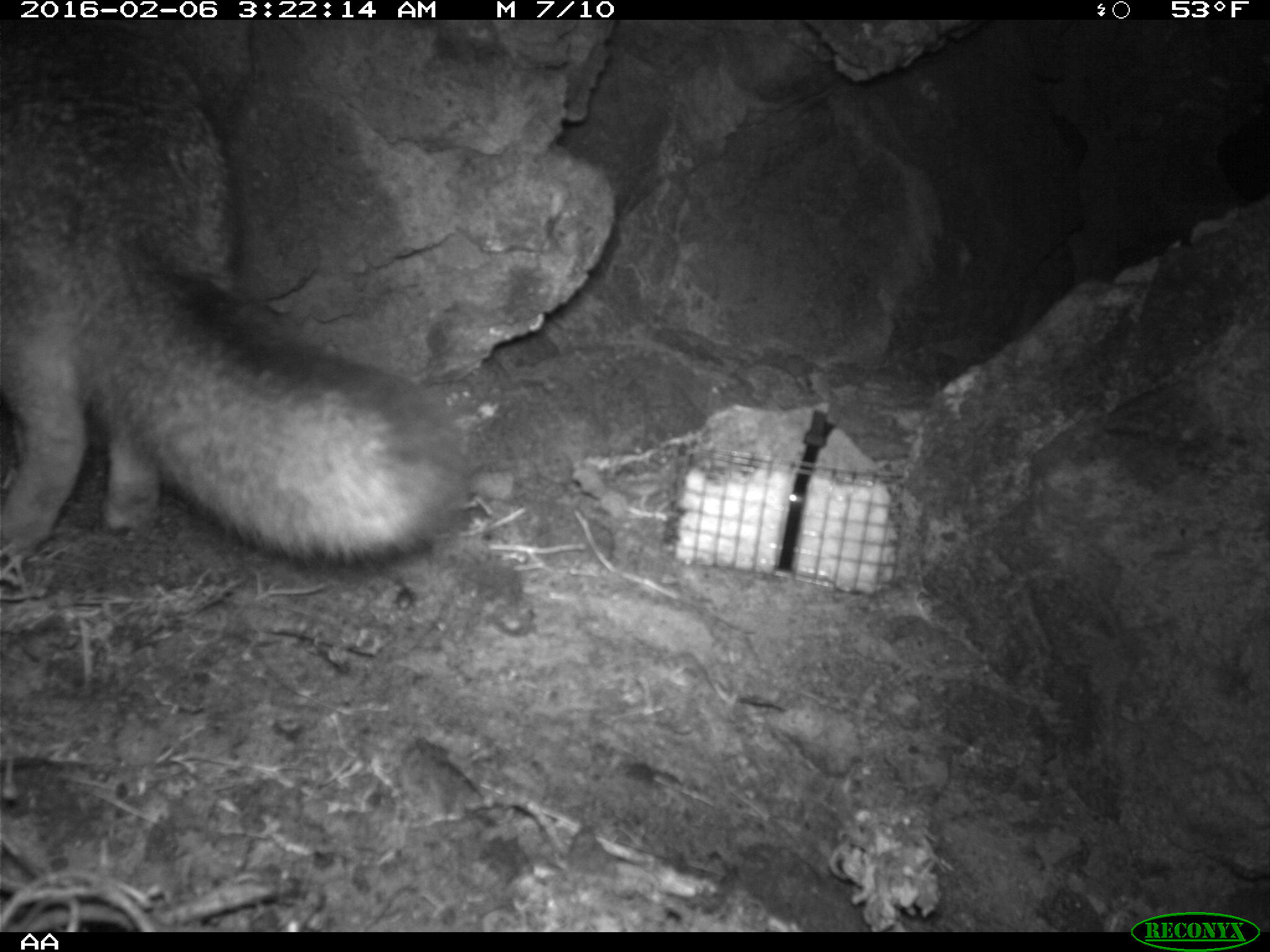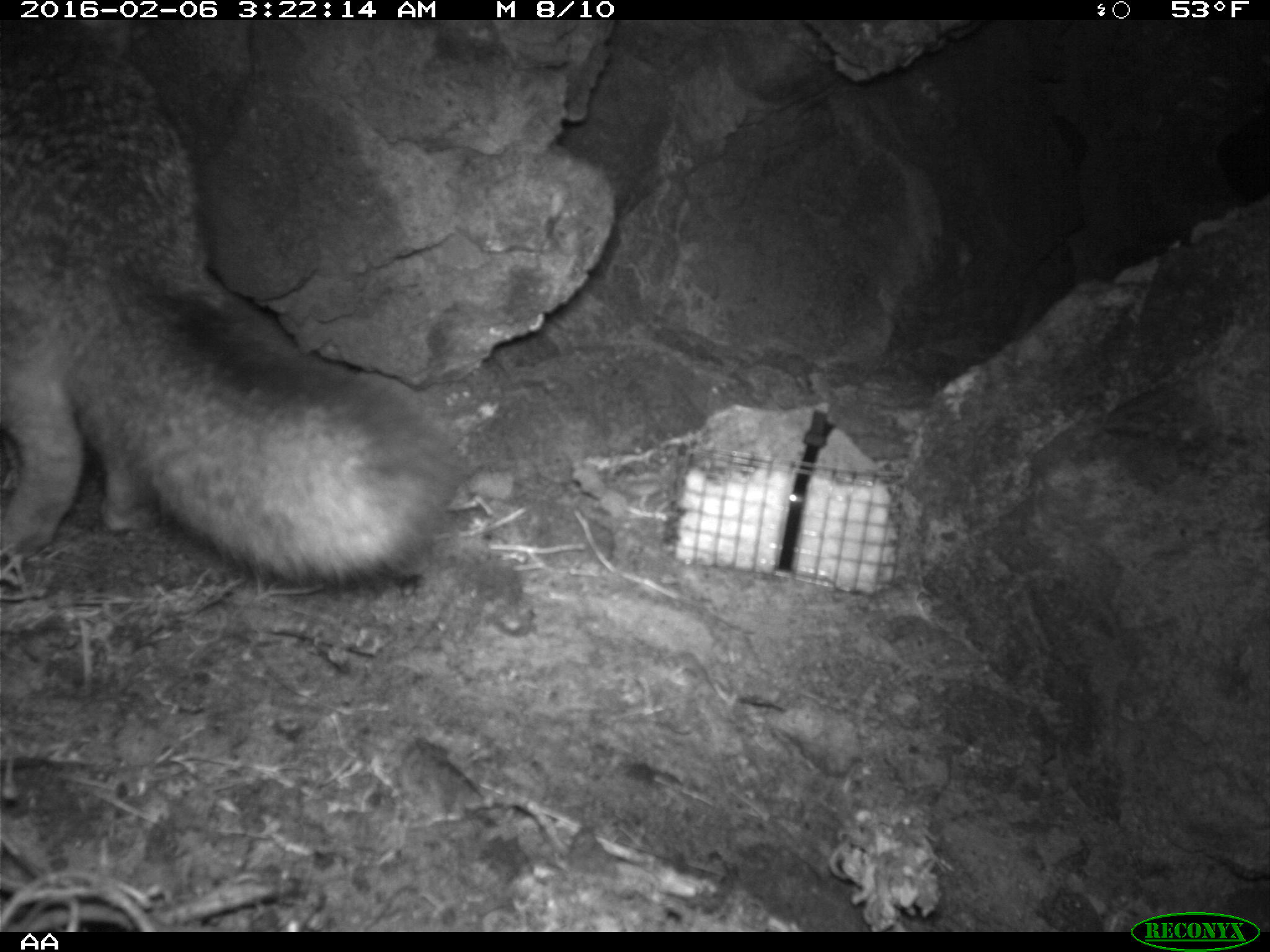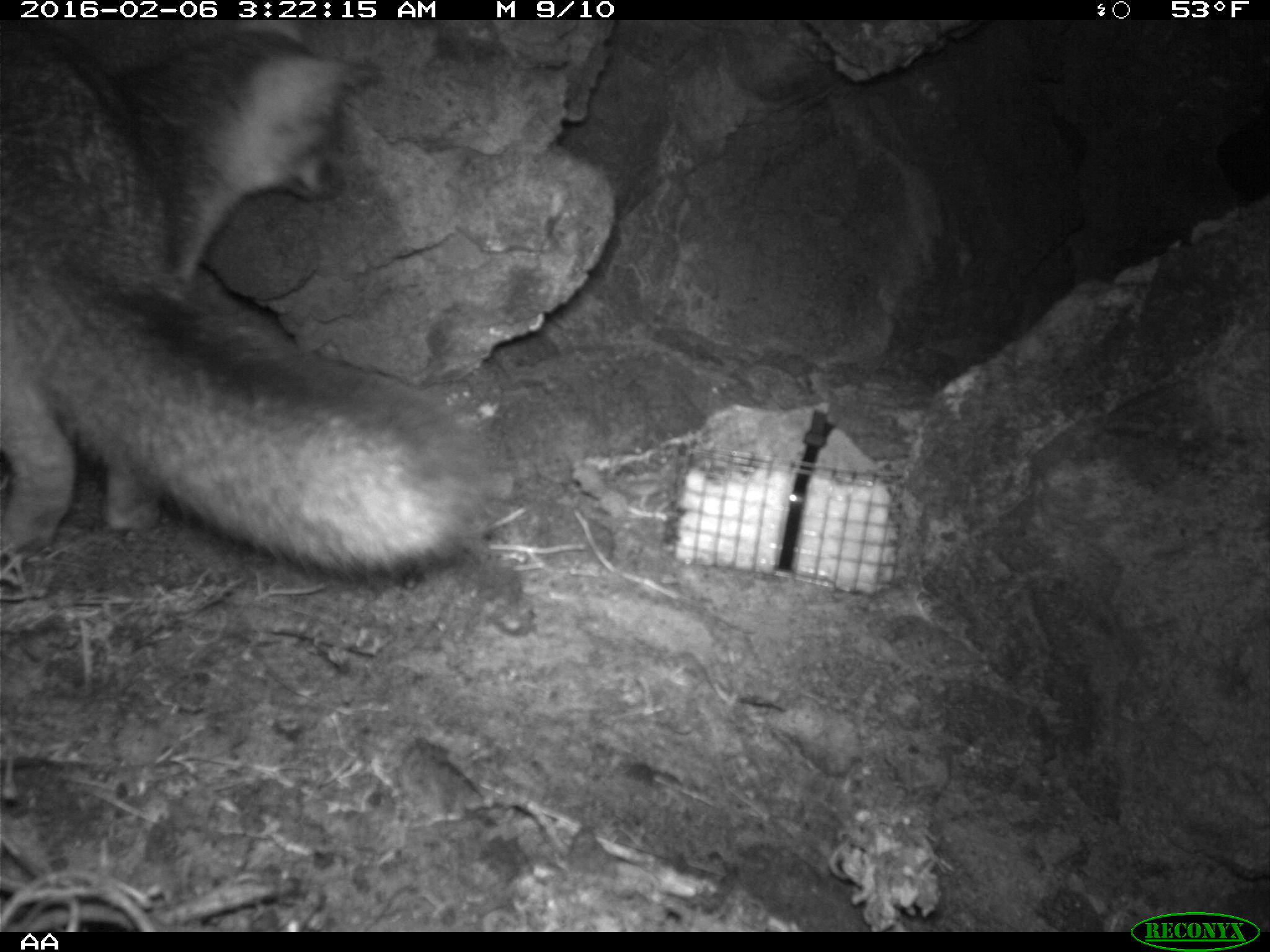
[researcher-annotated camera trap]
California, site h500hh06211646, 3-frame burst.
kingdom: Animalia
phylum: Chordata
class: Mammalia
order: Carnivora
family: Canidae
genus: Urocyon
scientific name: Urocyon littoralis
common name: island fox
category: fox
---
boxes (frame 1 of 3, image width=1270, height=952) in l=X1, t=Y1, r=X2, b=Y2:
fox: l=0, t=20, r=461, b=562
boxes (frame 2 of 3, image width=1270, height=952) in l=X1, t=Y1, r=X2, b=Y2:
fox: l=0, t=20, r=456, b=586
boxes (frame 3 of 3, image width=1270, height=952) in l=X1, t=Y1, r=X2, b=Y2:
fox: l=0, t=20, r=499, b=586